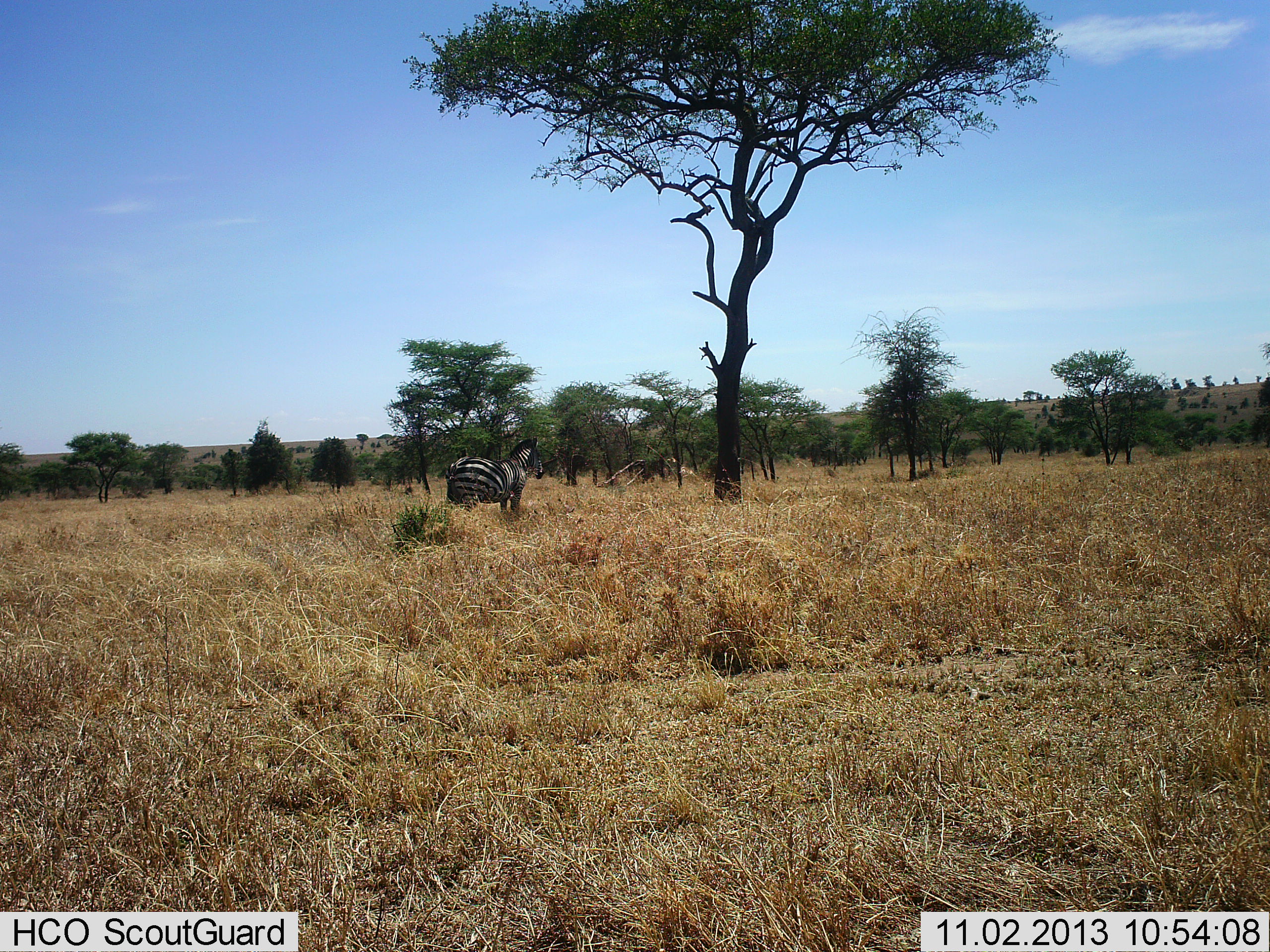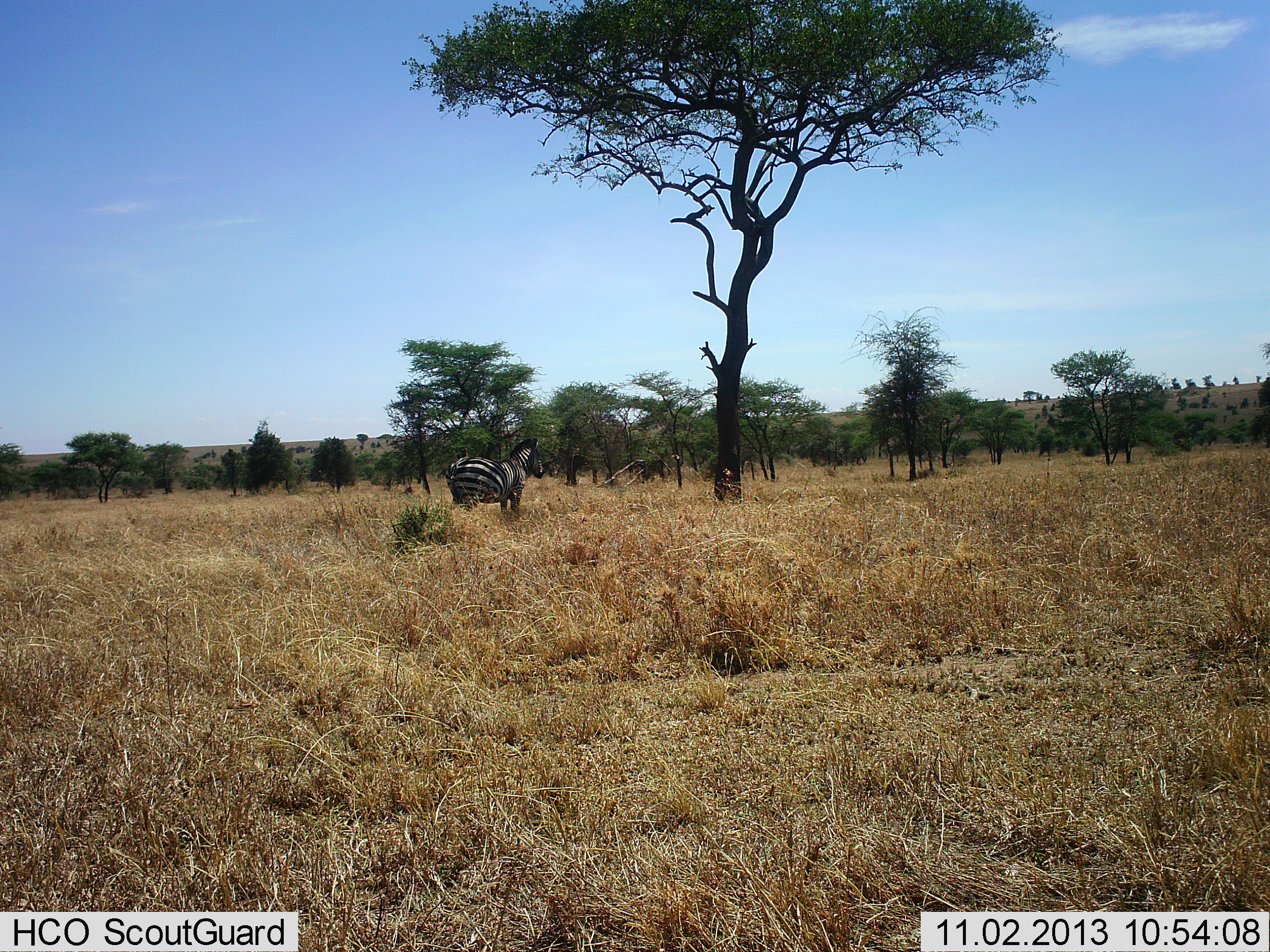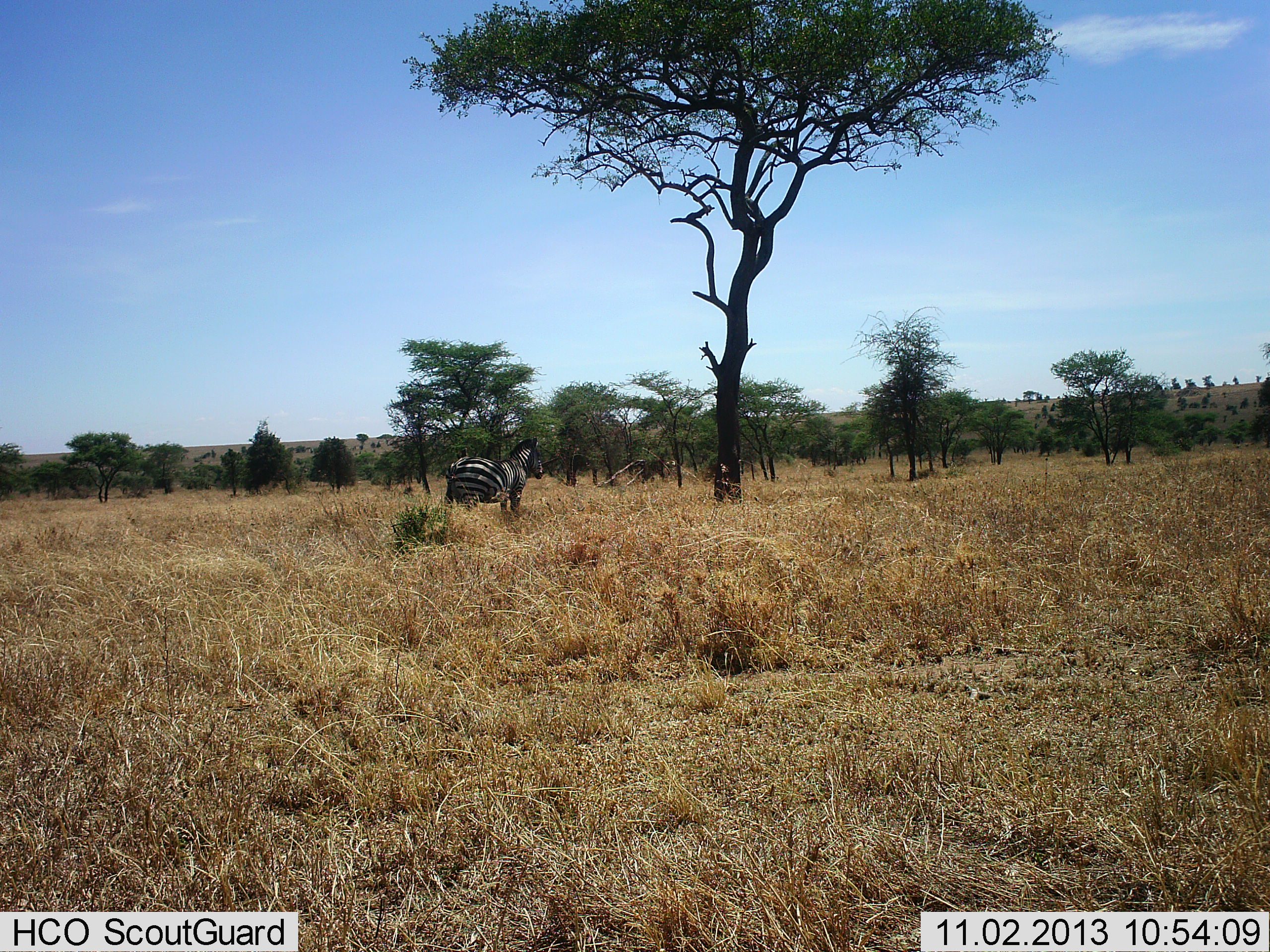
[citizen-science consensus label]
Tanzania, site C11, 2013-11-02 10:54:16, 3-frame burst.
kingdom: Animalia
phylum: Chordata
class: Mammalia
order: Perissodactyla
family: Equidae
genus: Equus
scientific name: Equus quagga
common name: plains zebra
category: zebra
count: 1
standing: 90%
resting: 0%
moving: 10%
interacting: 0%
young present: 0%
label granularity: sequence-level